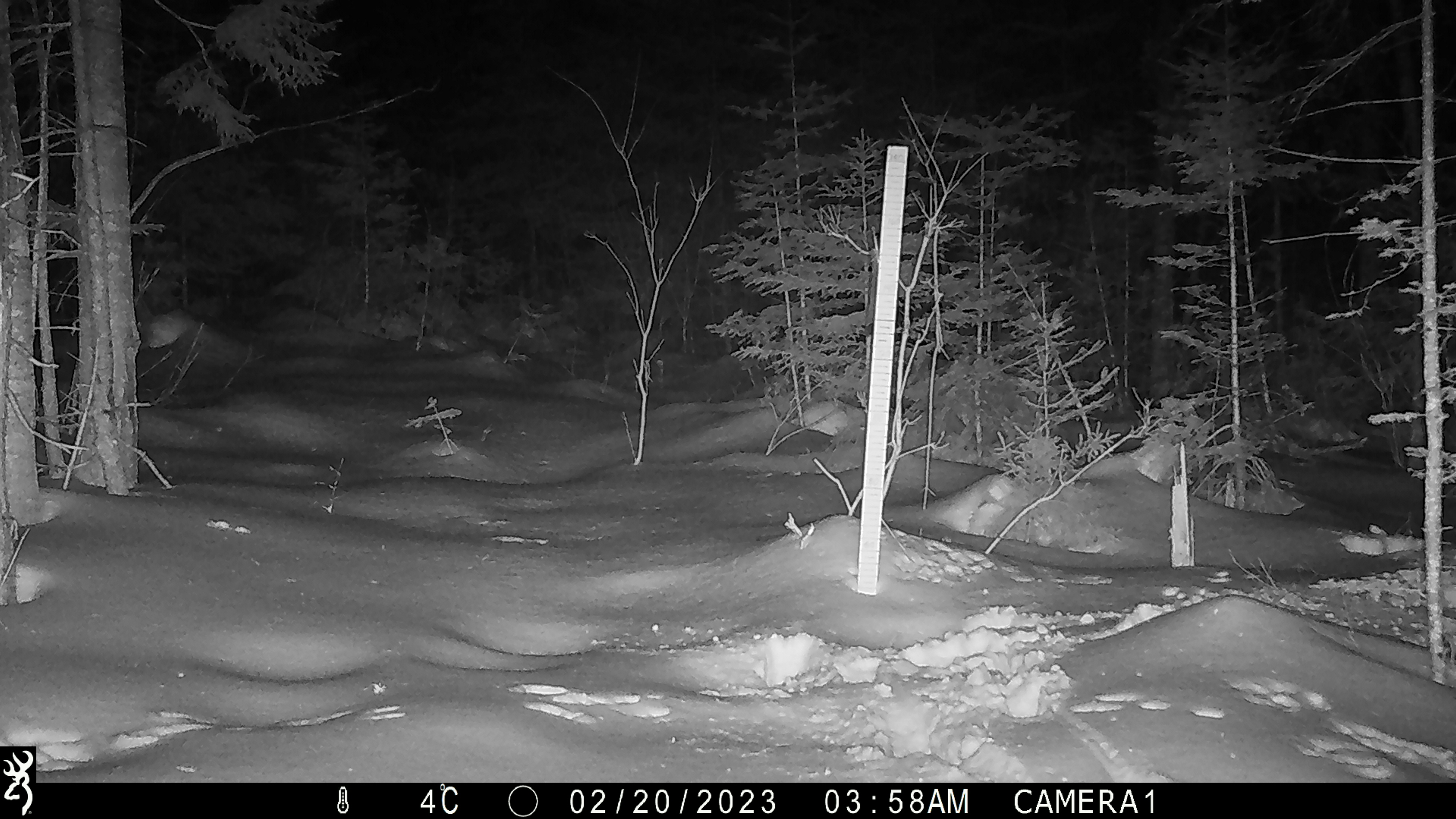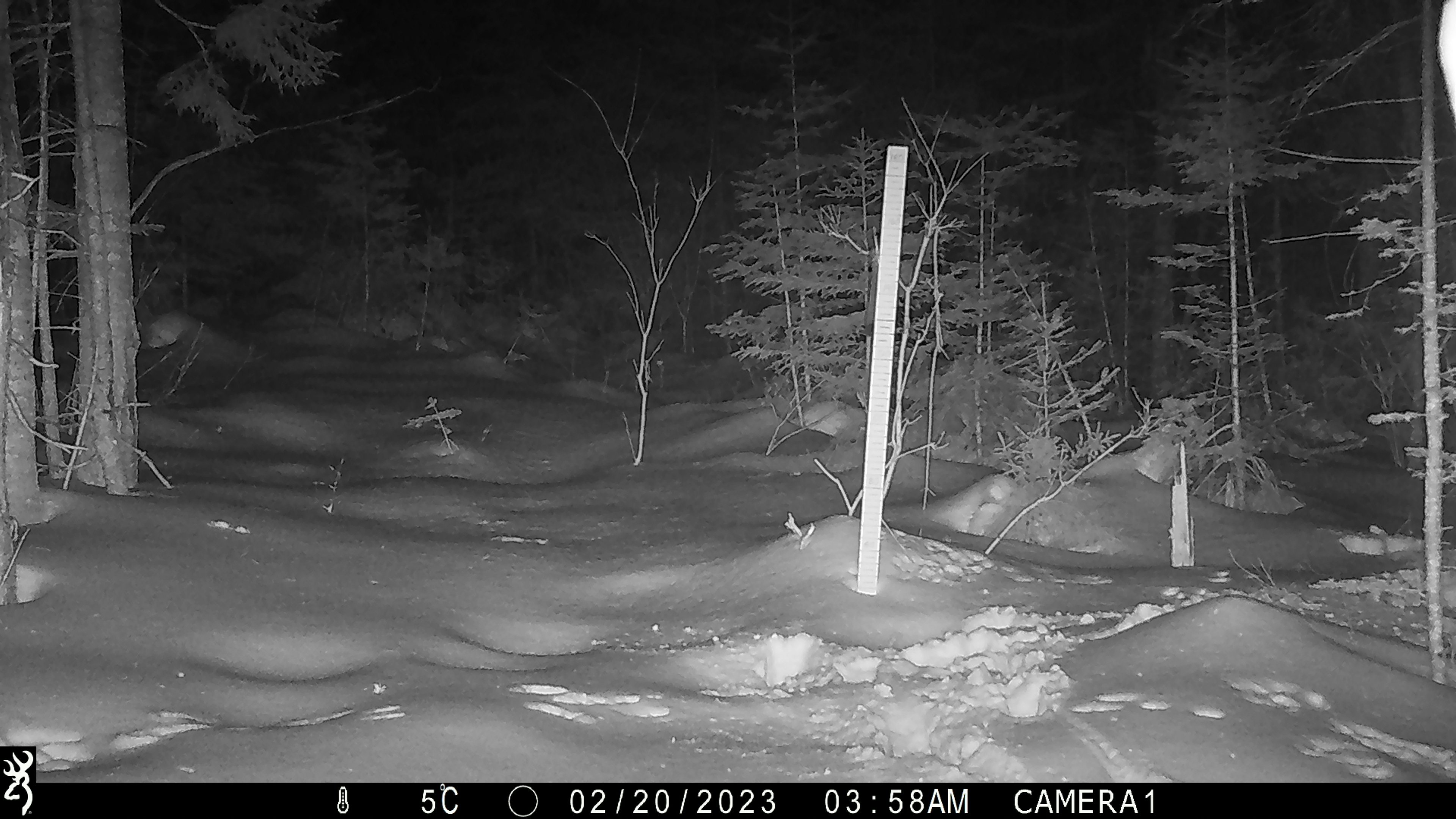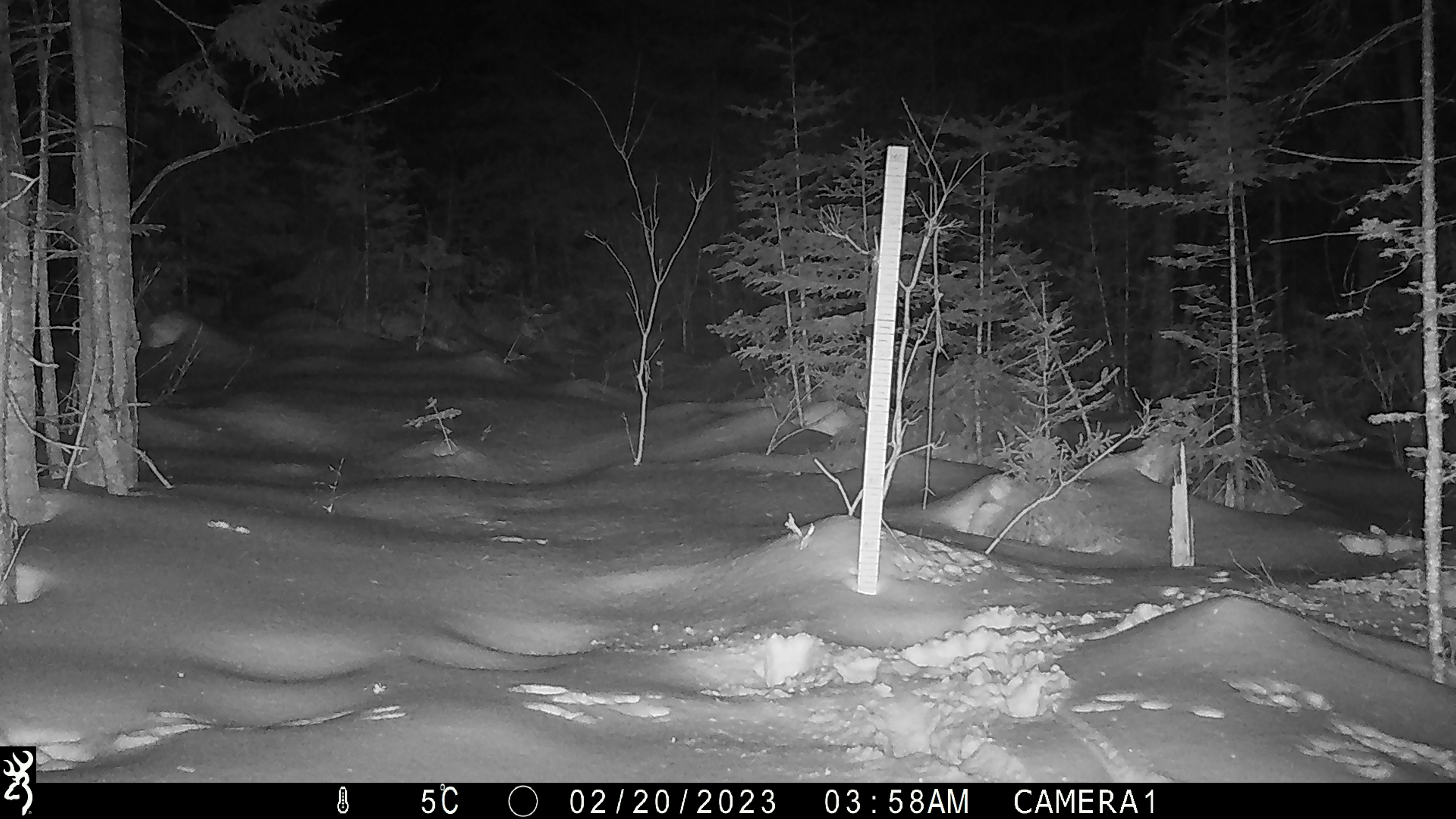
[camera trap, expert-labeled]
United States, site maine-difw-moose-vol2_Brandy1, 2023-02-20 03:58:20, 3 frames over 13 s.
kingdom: Animalia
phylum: Chordata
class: Mammalia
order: Artiodactyla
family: Cervidae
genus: Alces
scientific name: Alces alces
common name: moose